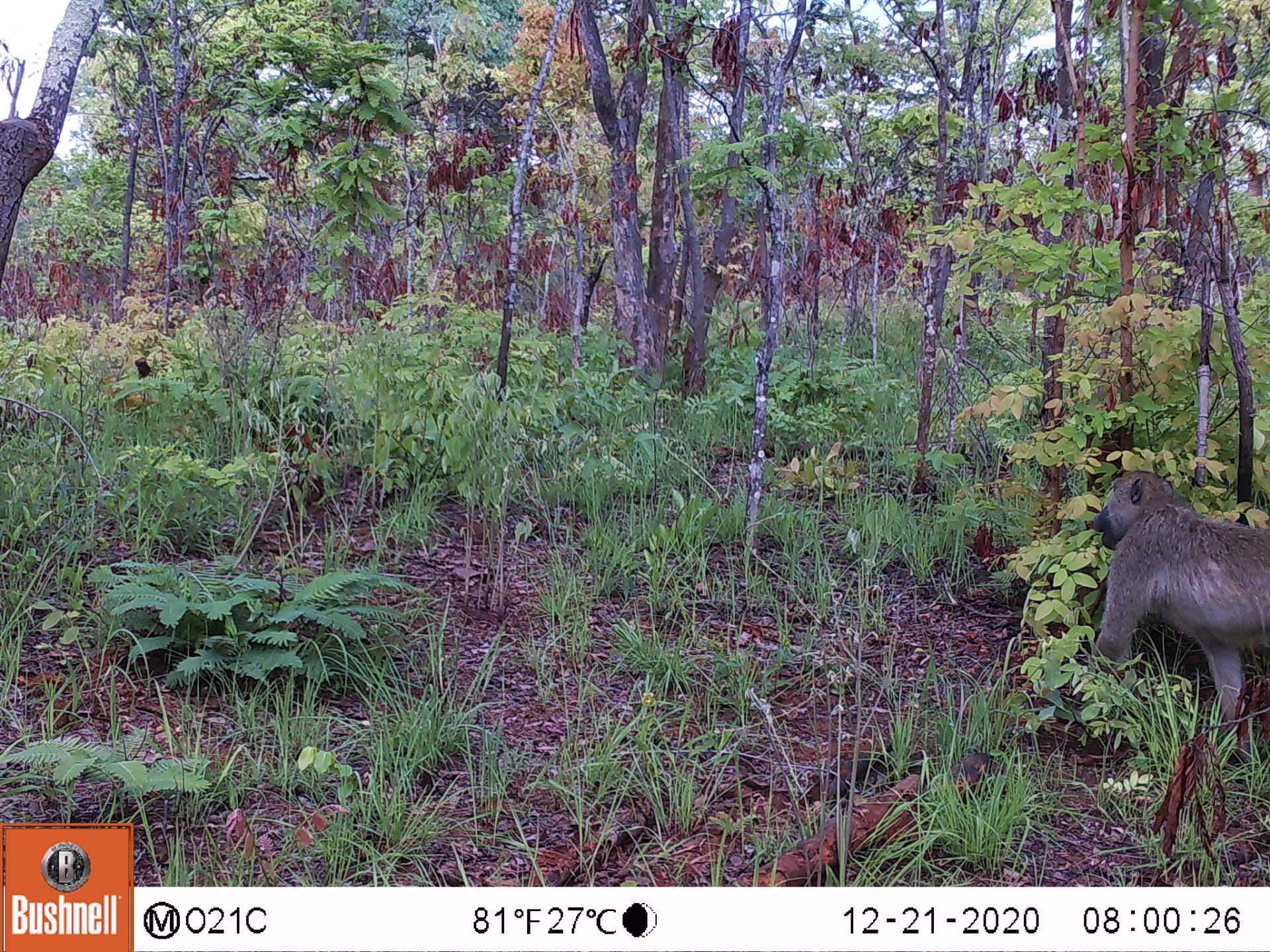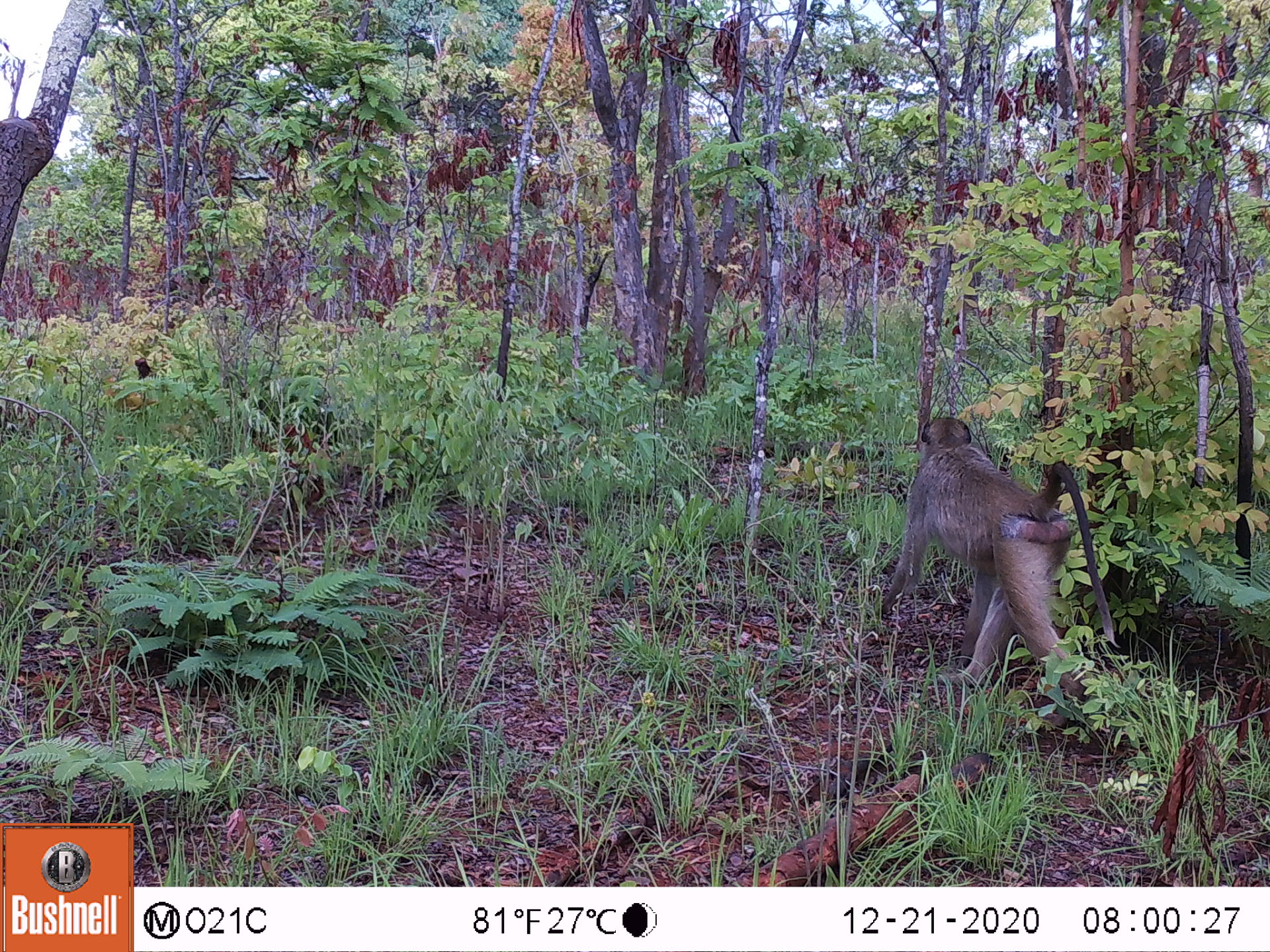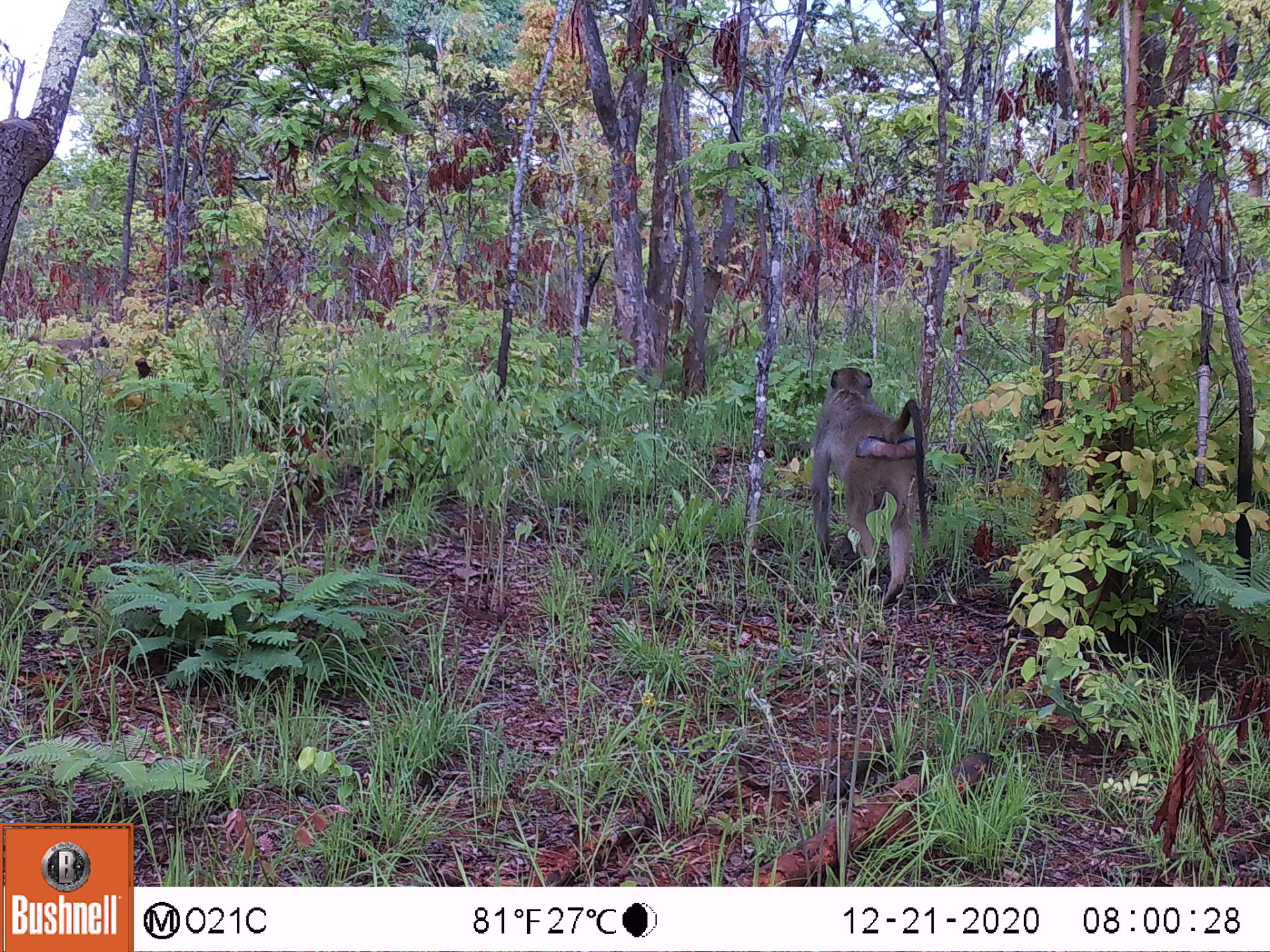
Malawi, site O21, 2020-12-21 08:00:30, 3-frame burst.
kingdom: Animalia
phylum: Chordata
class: Mammalia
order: Primates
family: Cercopithecidae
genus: Papio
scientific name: Papio cynocephalus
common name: yellow baboon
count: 1